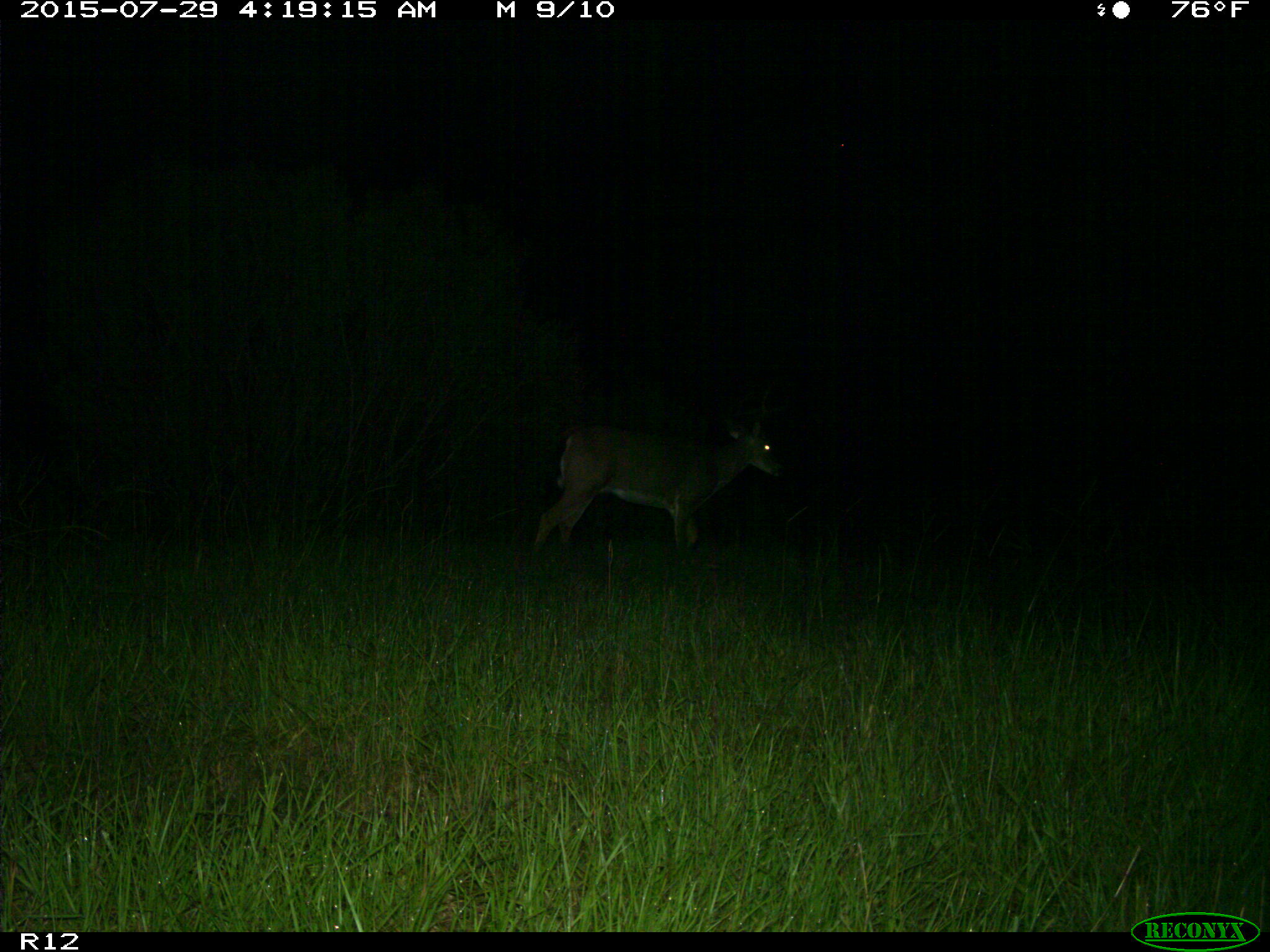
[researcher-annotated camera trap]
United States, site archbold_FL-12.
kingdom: Animalia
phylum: Chordata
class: Mammalia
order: Artiodactyla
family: Cervidae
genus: Odocoileus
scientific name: Odocoileus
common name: deer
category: unidentified deer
Unidentified deer (deer) (Odocoileus).